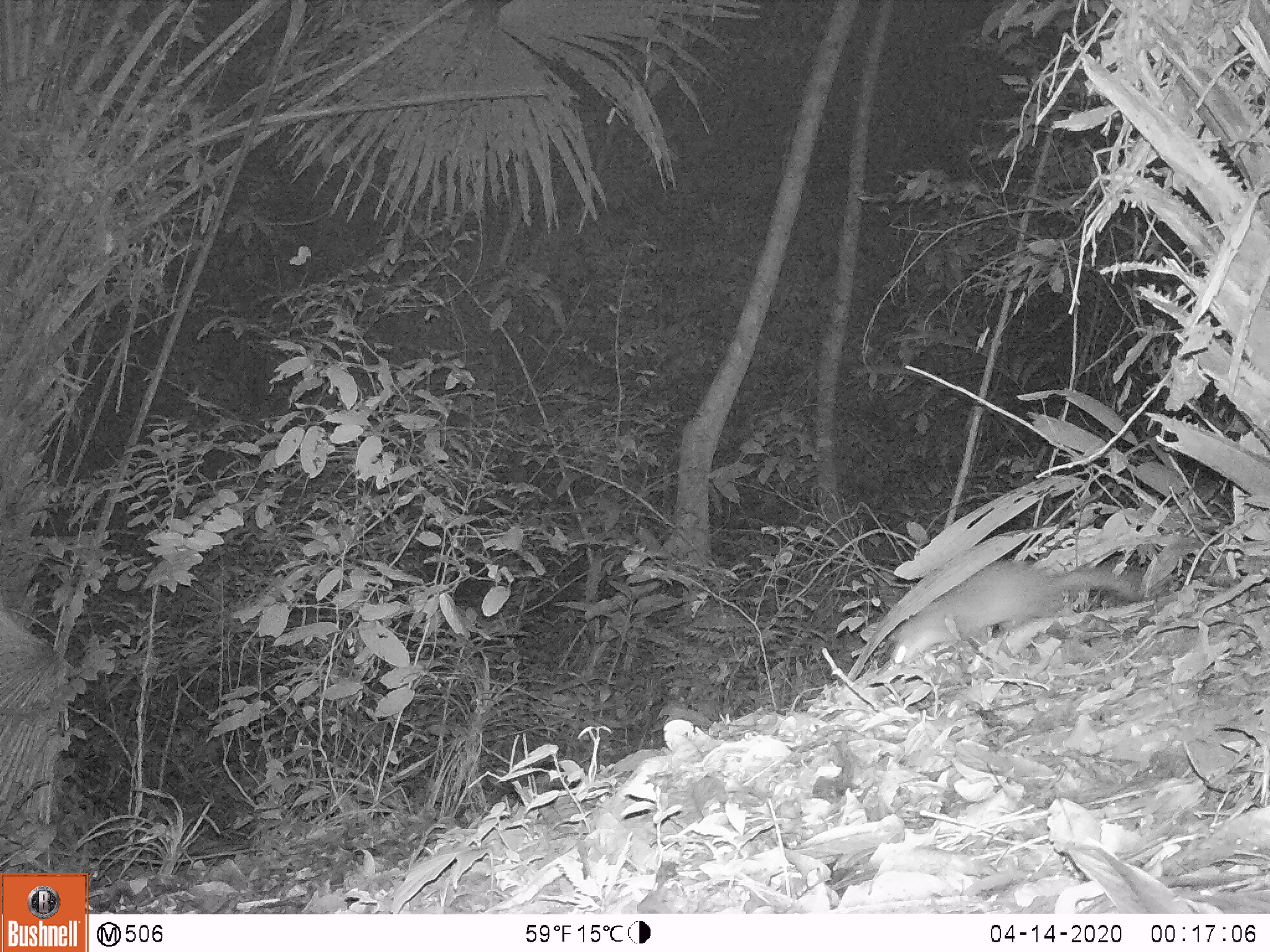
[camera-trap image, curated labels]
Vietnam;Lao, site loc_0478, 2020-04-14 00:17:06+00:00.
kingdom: Animalia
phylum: Chordata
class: Mammalia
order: Carnivora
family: Mustelidae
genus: Melogale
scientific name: Melogale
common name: ferret badger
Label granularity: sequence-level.